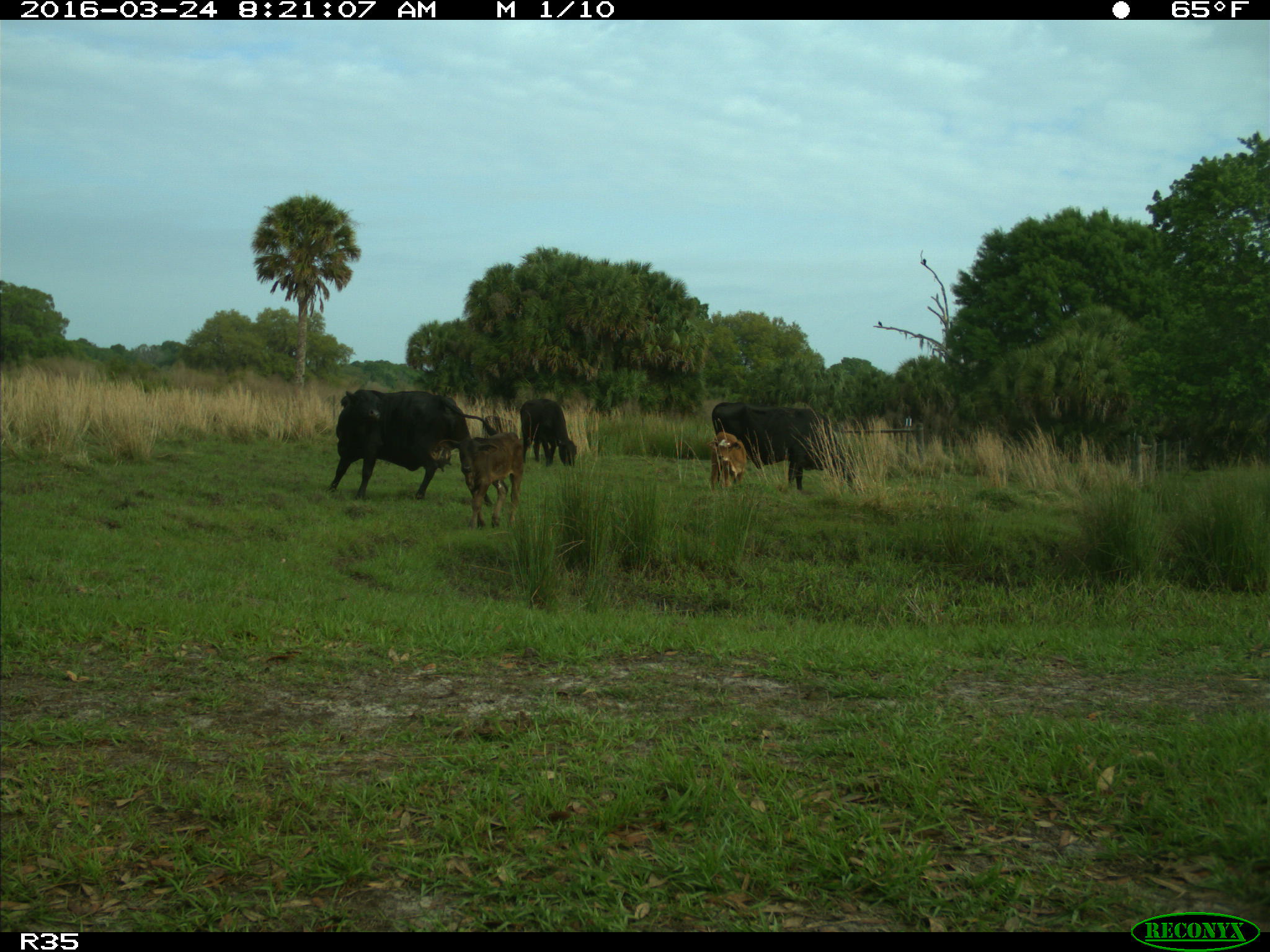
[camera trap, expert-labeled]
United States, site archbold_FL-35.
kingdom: Animalia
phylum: Chordata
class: Mammalia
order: Artiodactyla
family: Bovidae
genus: Bos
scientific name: Bos taurus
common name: domestic cow